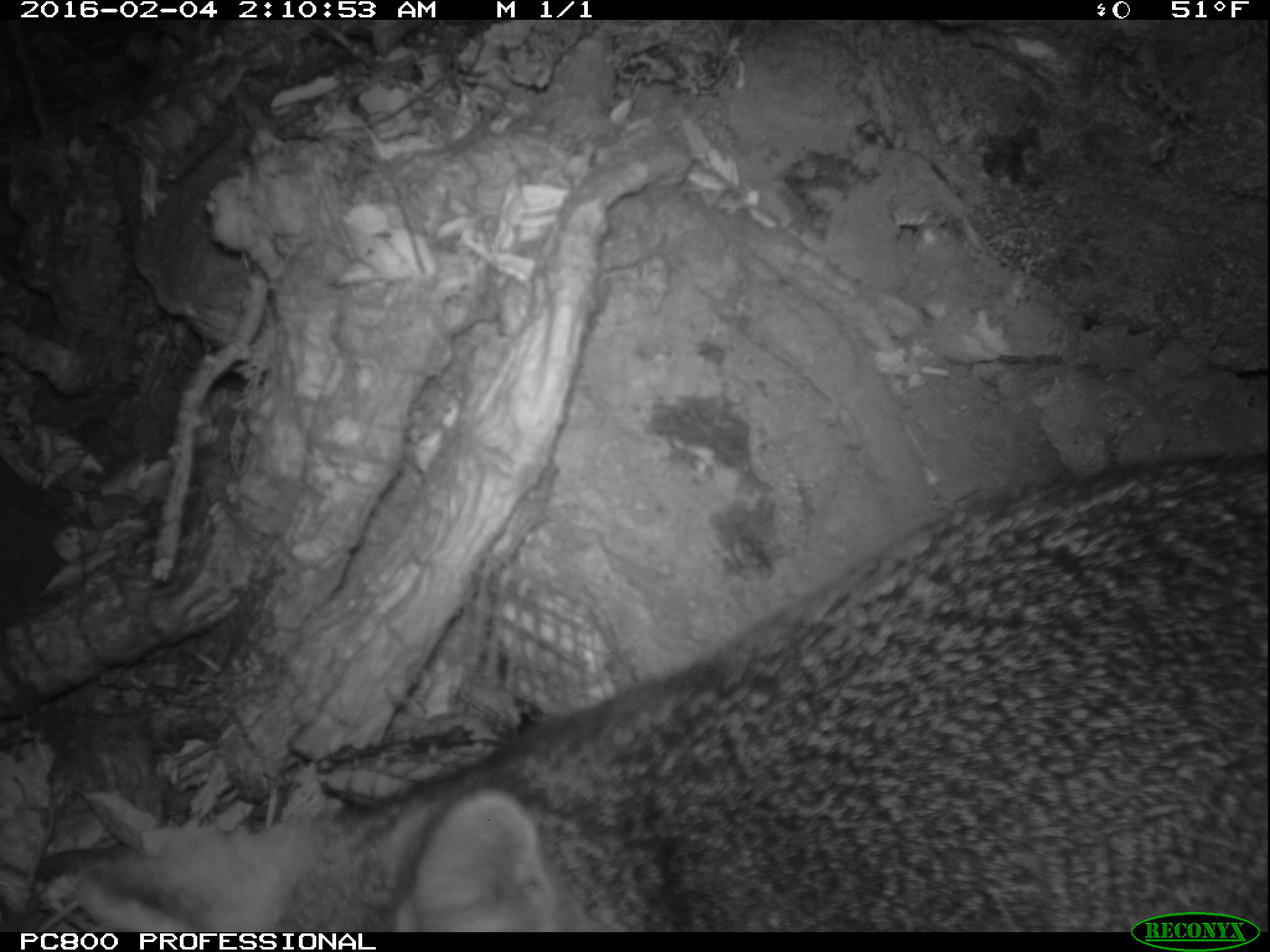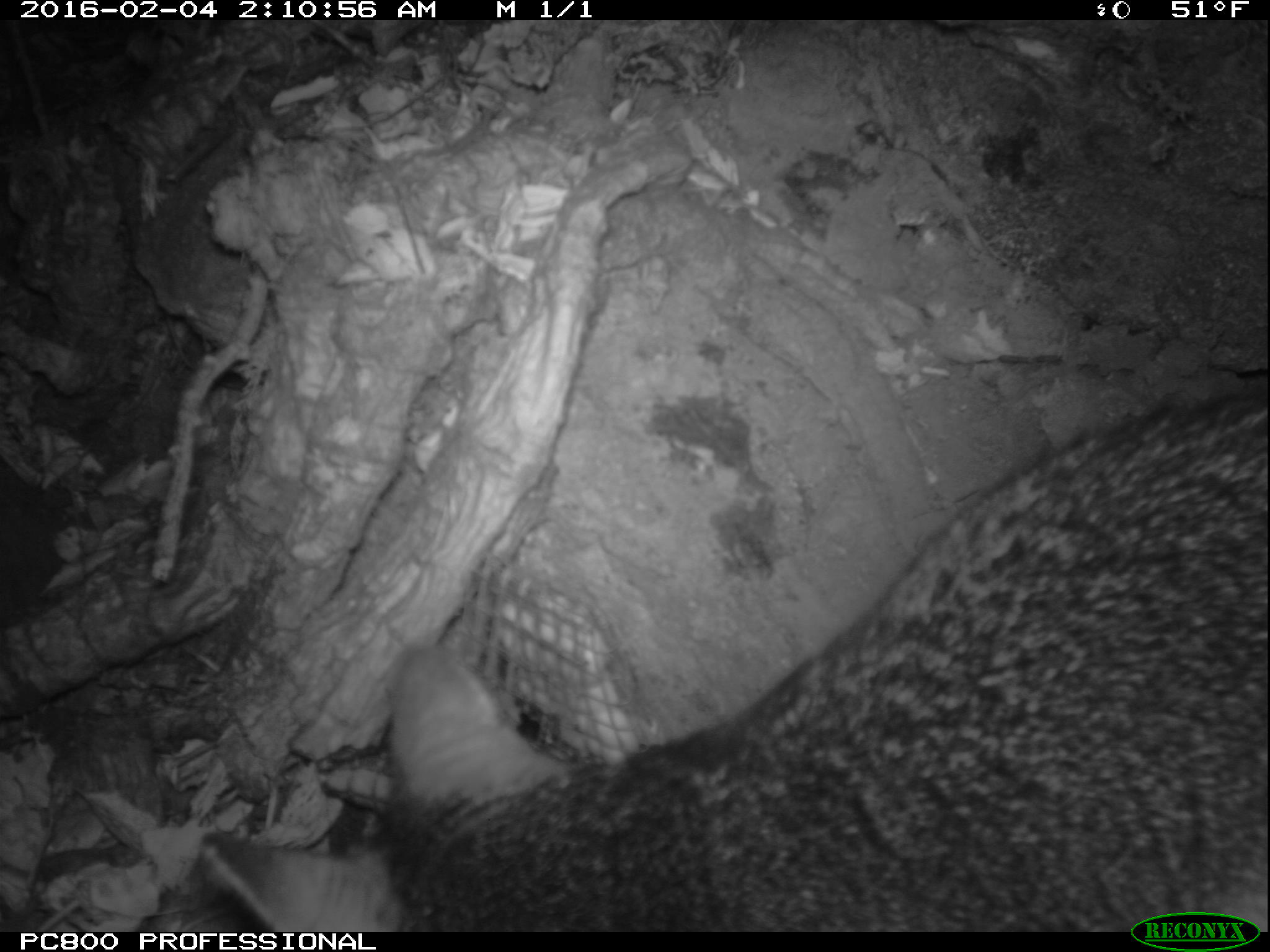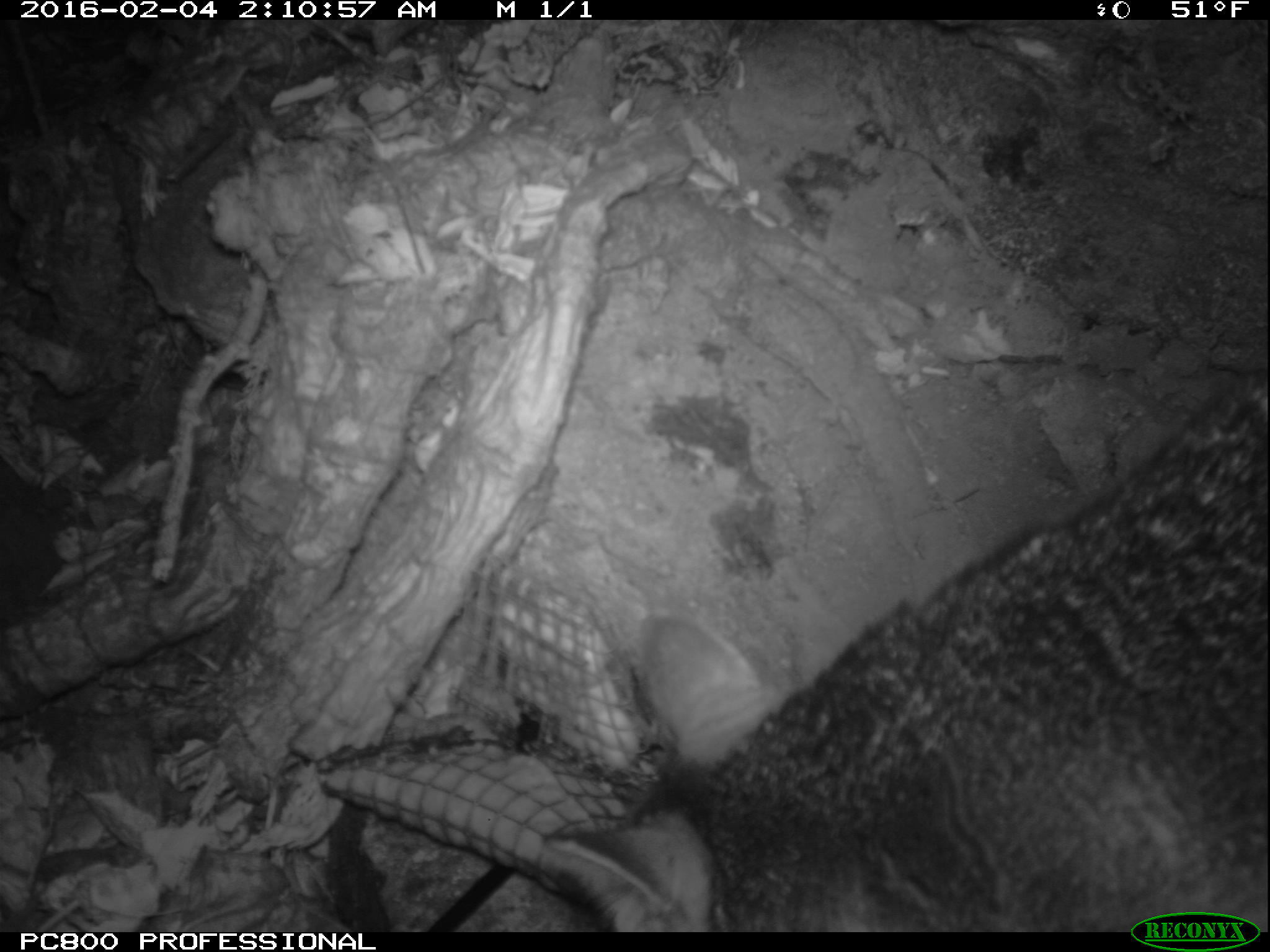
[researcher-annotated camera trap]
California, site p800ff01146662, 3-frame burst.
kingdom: Animalia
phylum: Chordata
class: Mammalia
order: Carnivora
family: Canidae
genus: Urocyon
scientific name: Urocyon littoralis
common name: island fox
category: fox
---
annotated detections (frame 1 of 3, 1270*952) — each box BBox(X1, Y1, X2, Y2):
fox: BBox(73, 454, 1269, 930)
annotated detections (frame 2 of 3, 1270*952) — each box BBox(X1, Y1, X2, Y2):
fox: BBox(200, 392, 1269, 930)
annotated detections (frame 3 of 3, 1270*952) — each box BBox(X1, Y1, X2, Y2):
fox: BBox(538, 363, 1268, 932)